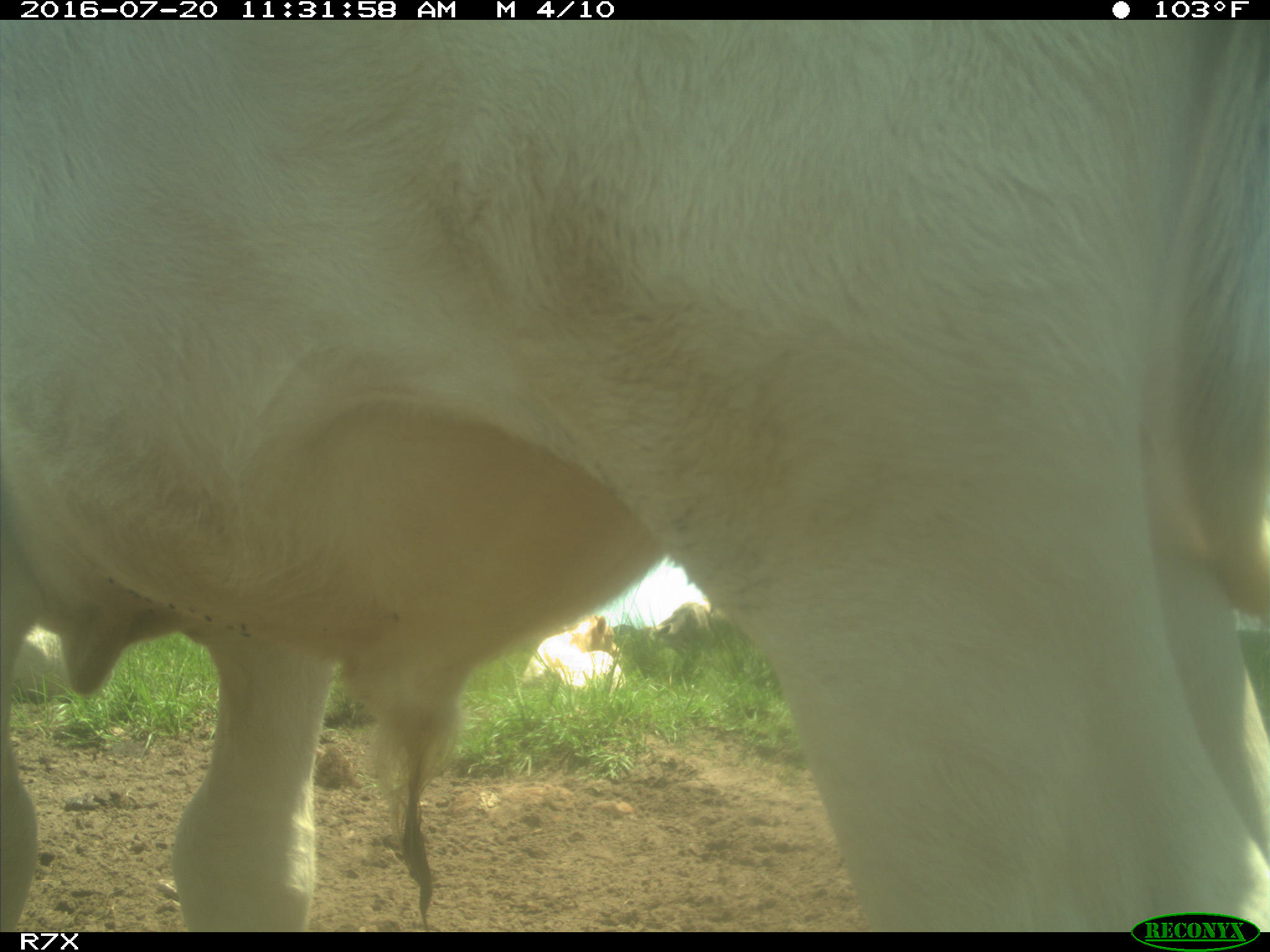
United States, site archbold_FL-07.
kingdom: Animalia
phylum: Chordata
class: Mammalia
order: Artiodactyla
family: Bovidae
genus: Bos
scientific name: Bos taurus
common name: domestic cow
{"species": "Bos taurus (domestic cow)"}